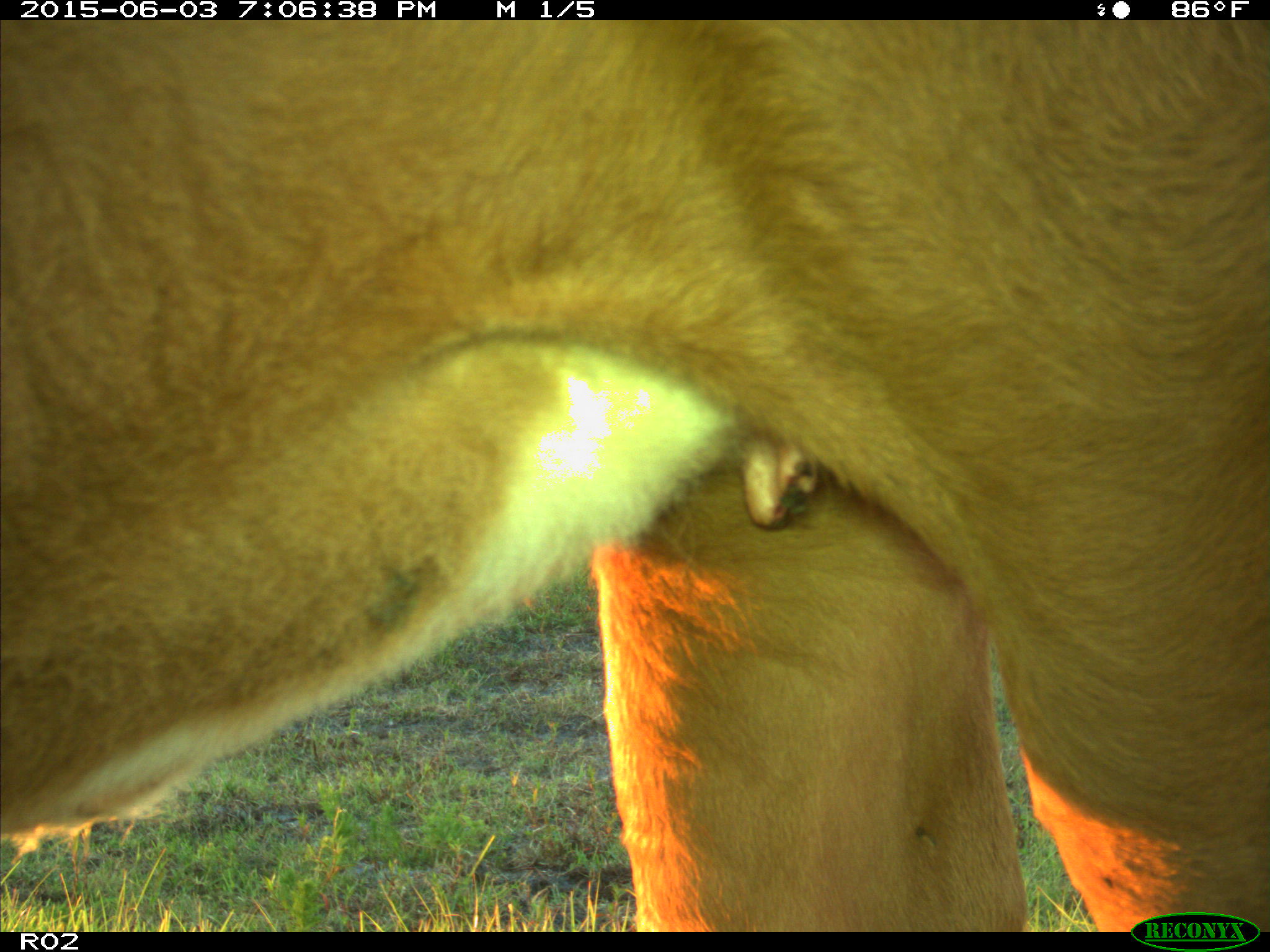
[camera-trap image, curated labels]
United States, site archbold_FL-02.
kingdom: Animalia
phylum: Chordata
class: Mammalia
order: Artiodactyla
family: Bovidae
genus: Bos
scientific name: Bos taurus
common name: domestic cow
Bos taurus (domestic cow).